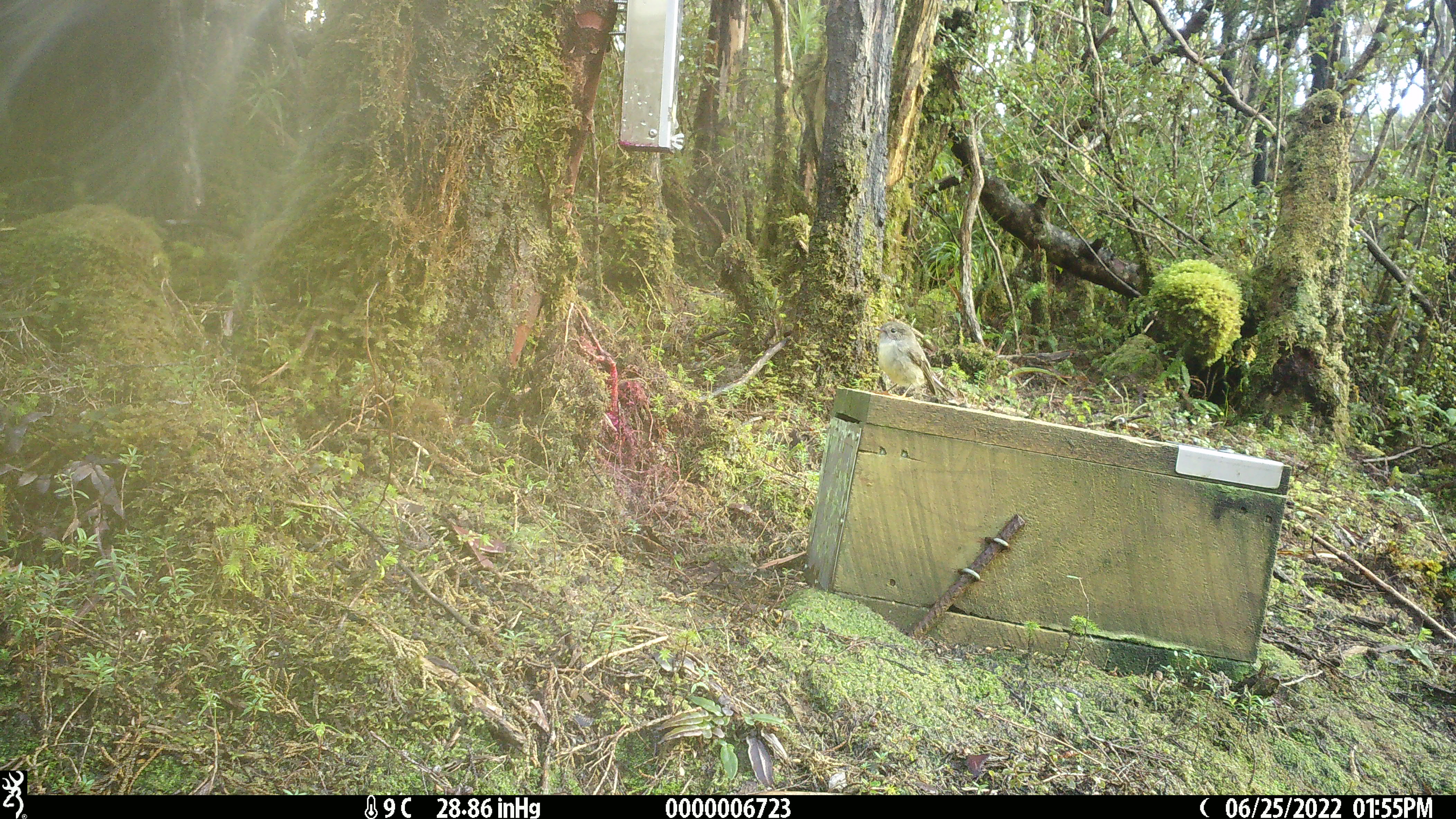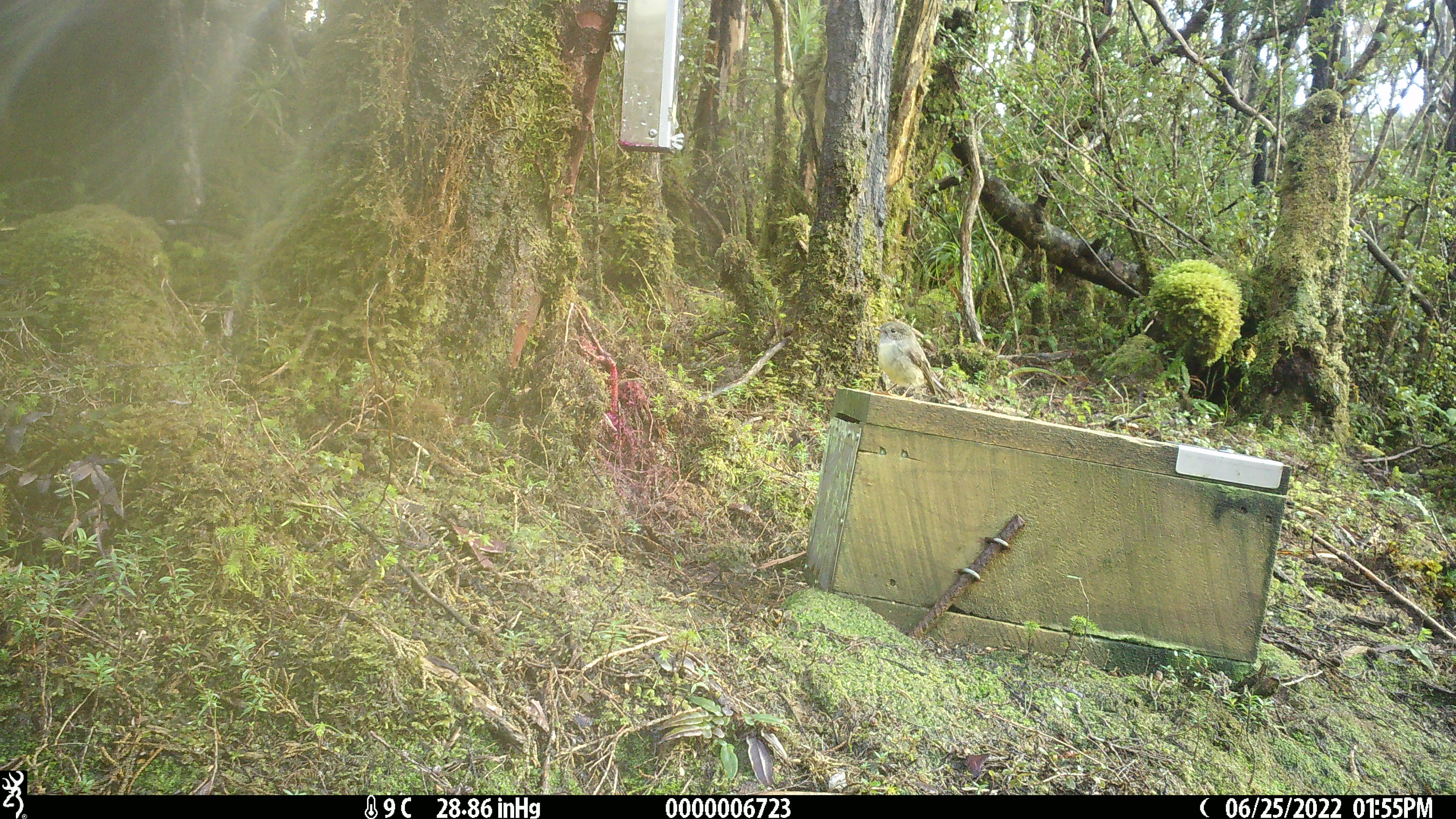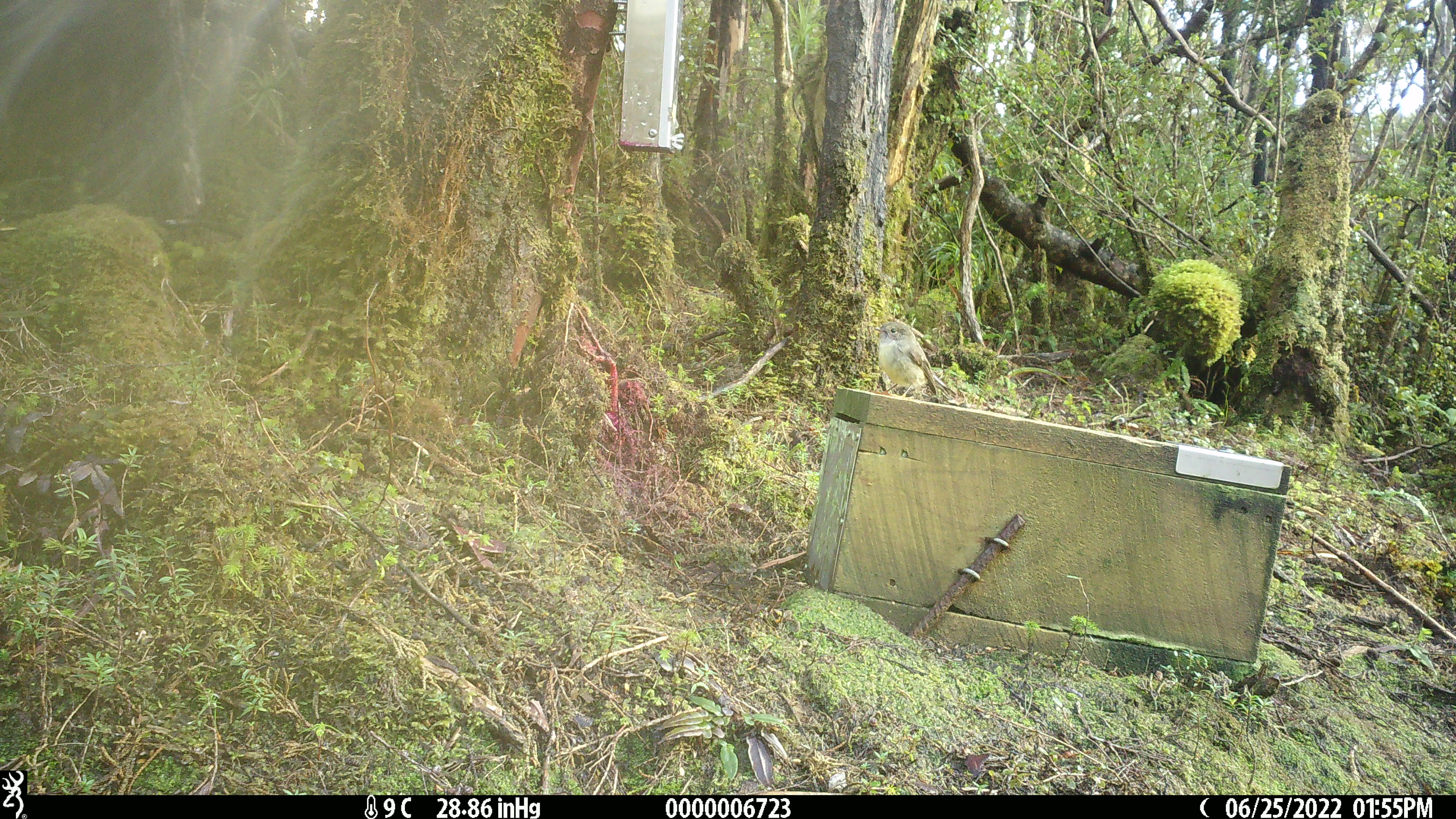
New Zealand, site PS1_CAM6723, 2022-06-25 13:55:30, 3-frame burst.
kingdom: Animalia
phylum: Chordata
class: Aves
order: Passeriformes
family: Petroicidae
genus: Petroica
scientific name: Petroica macrocephala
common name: tomtit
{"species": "tomtit (Petroica macrocephala)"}